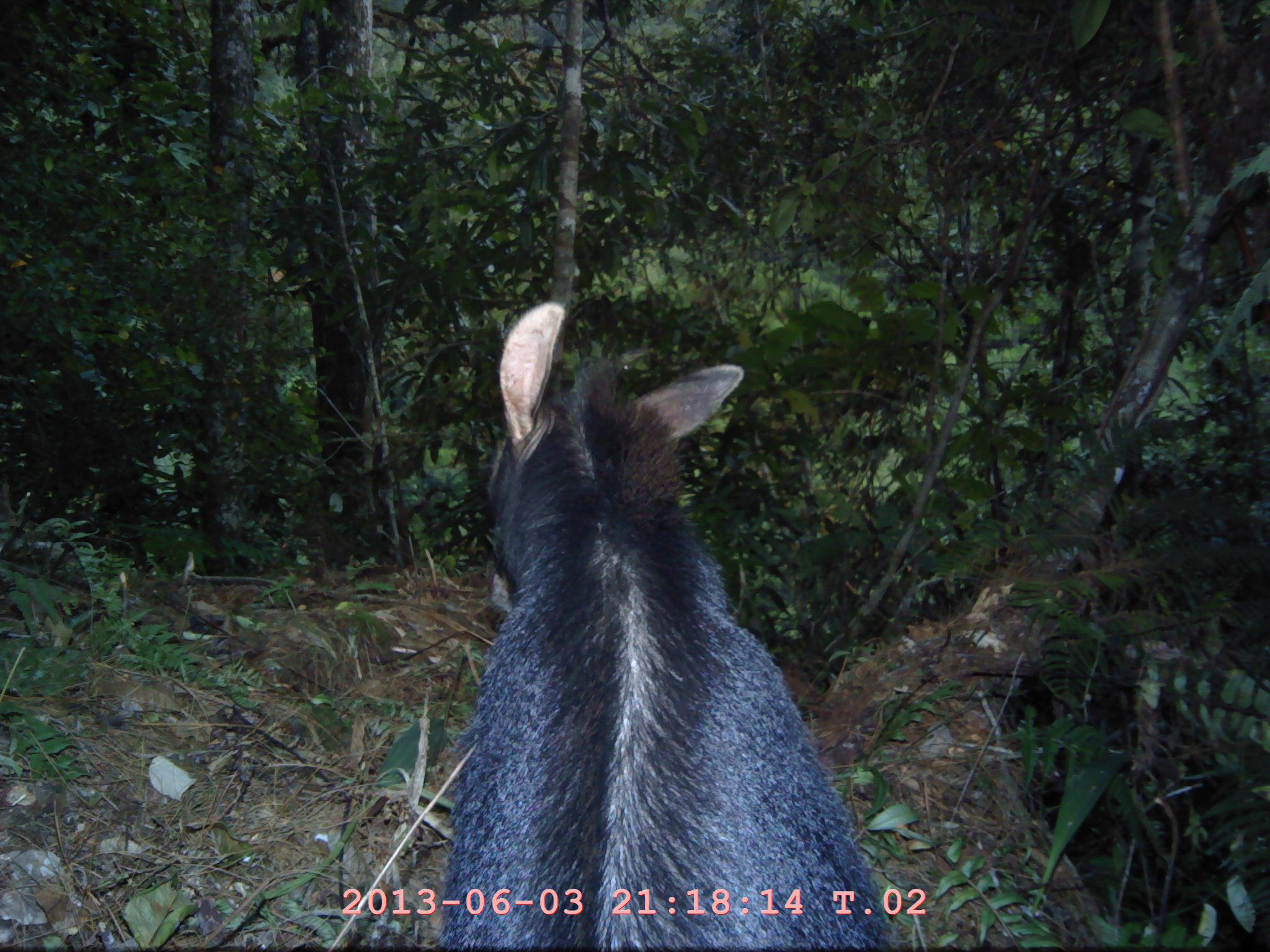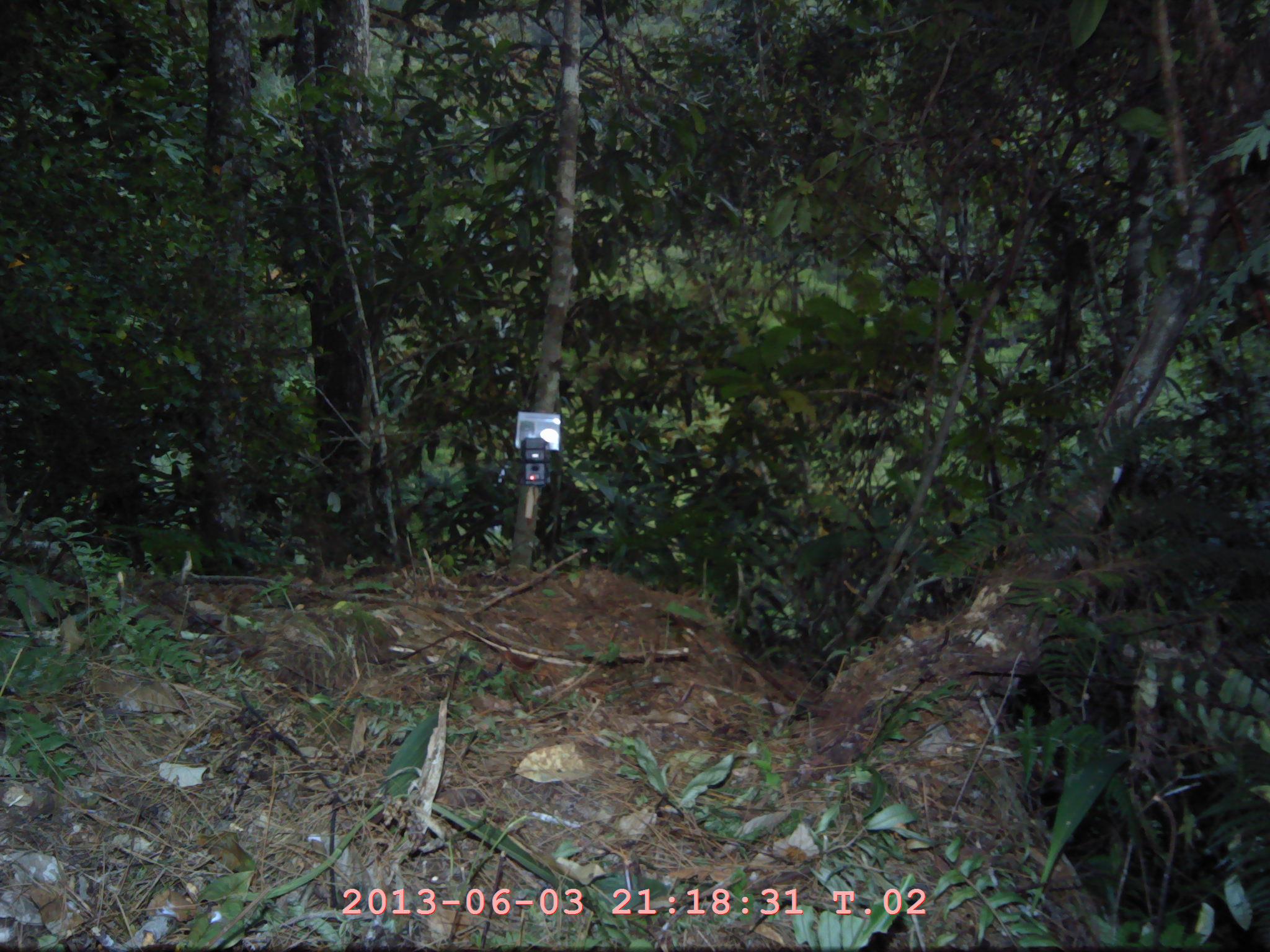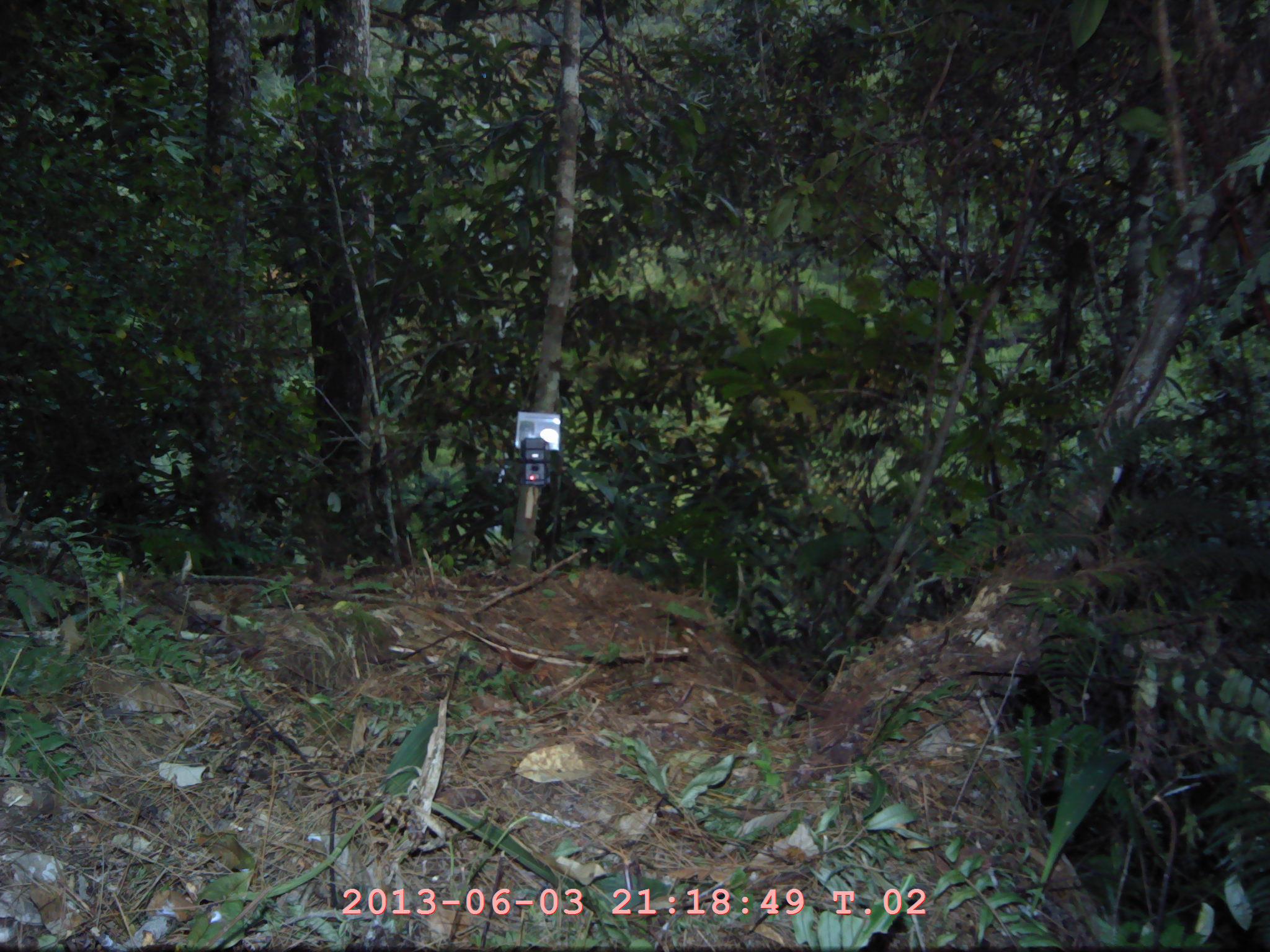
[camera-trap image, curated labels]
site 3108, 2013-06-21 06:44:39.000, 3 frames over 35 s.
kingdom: Animalia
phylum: Chordata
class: Mammalia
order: Artiodactyla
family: Bovidae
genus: Capricornis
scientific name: Capricornis sumatraensis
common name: southern serow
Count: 1.